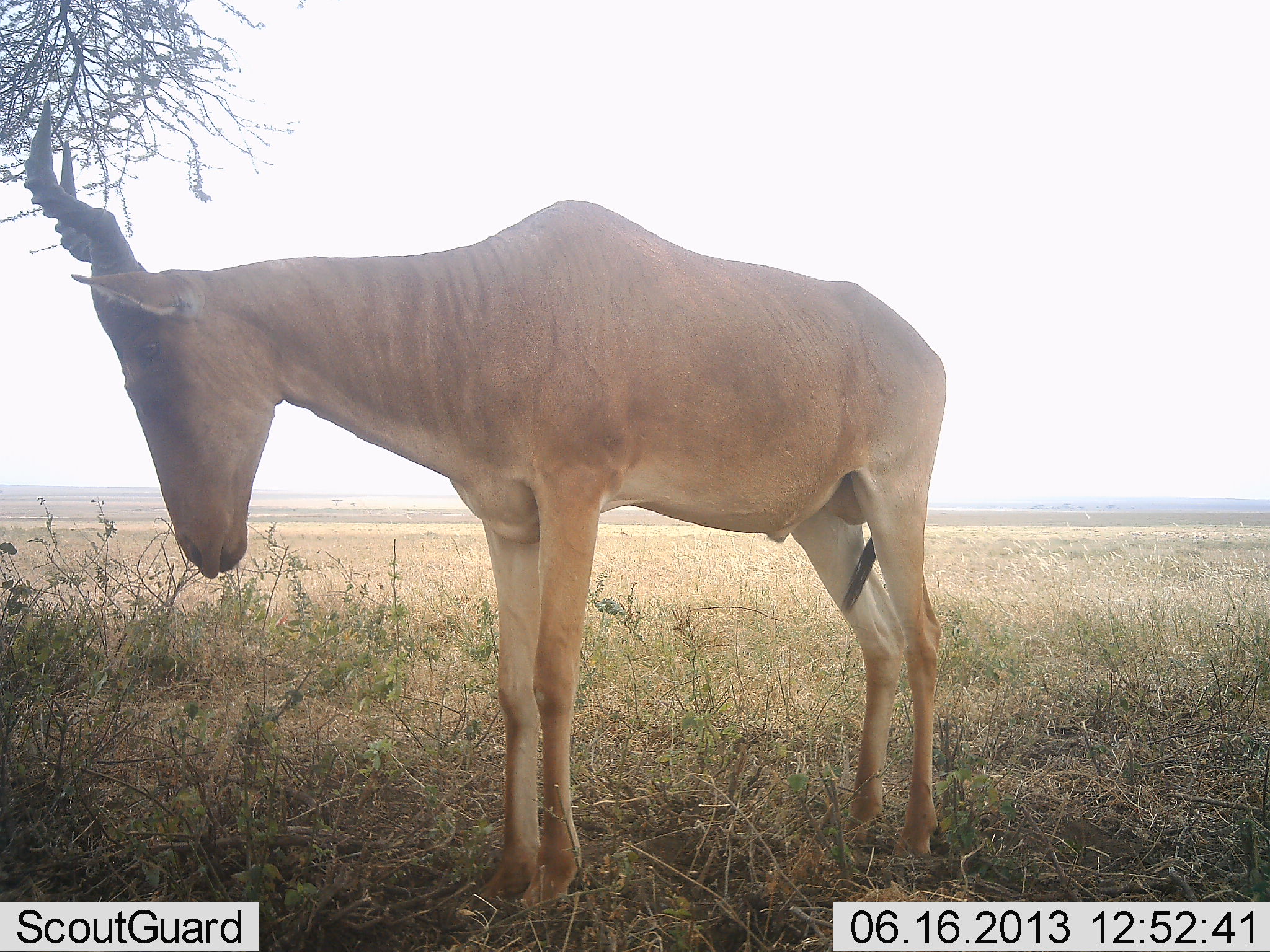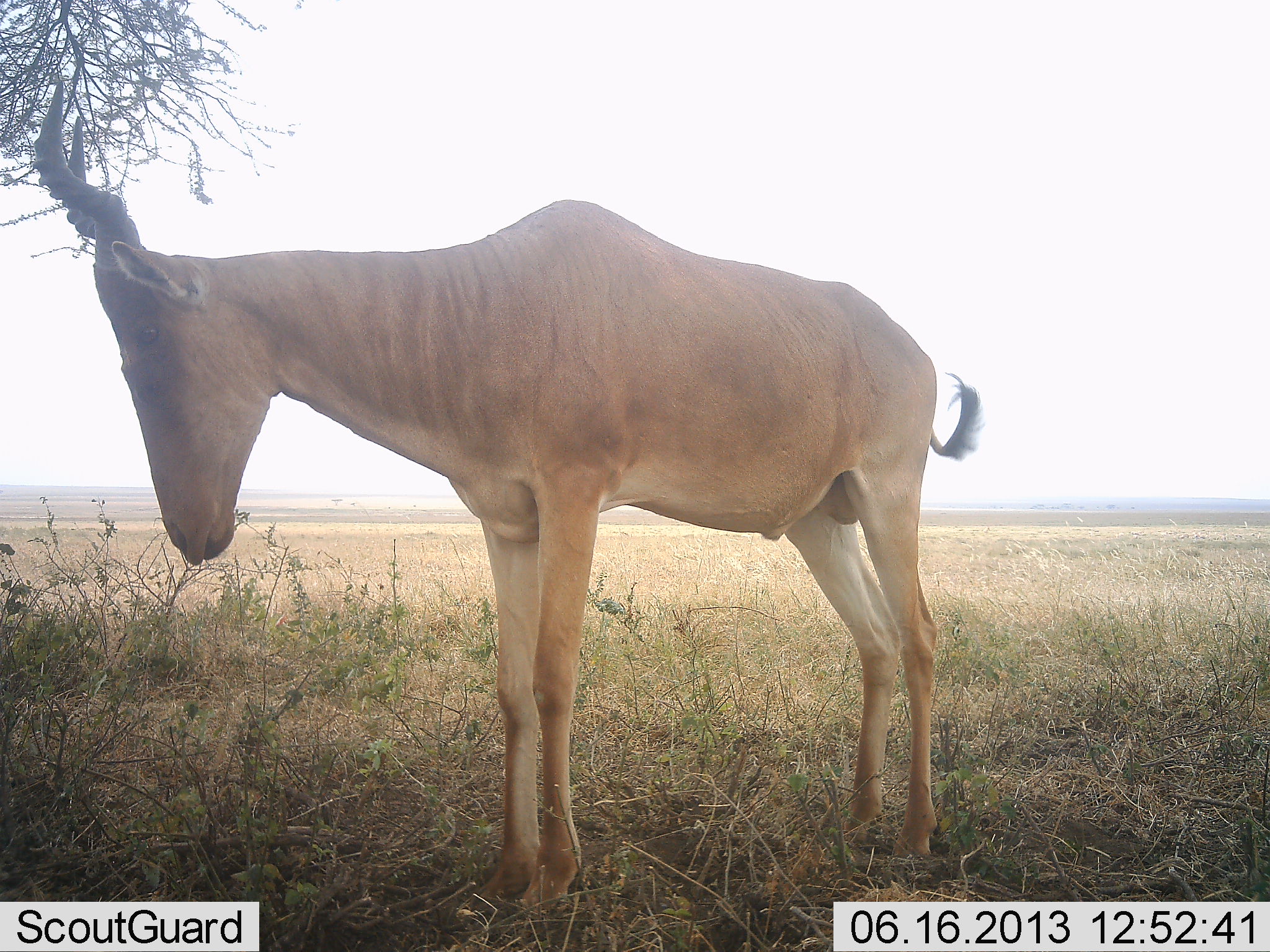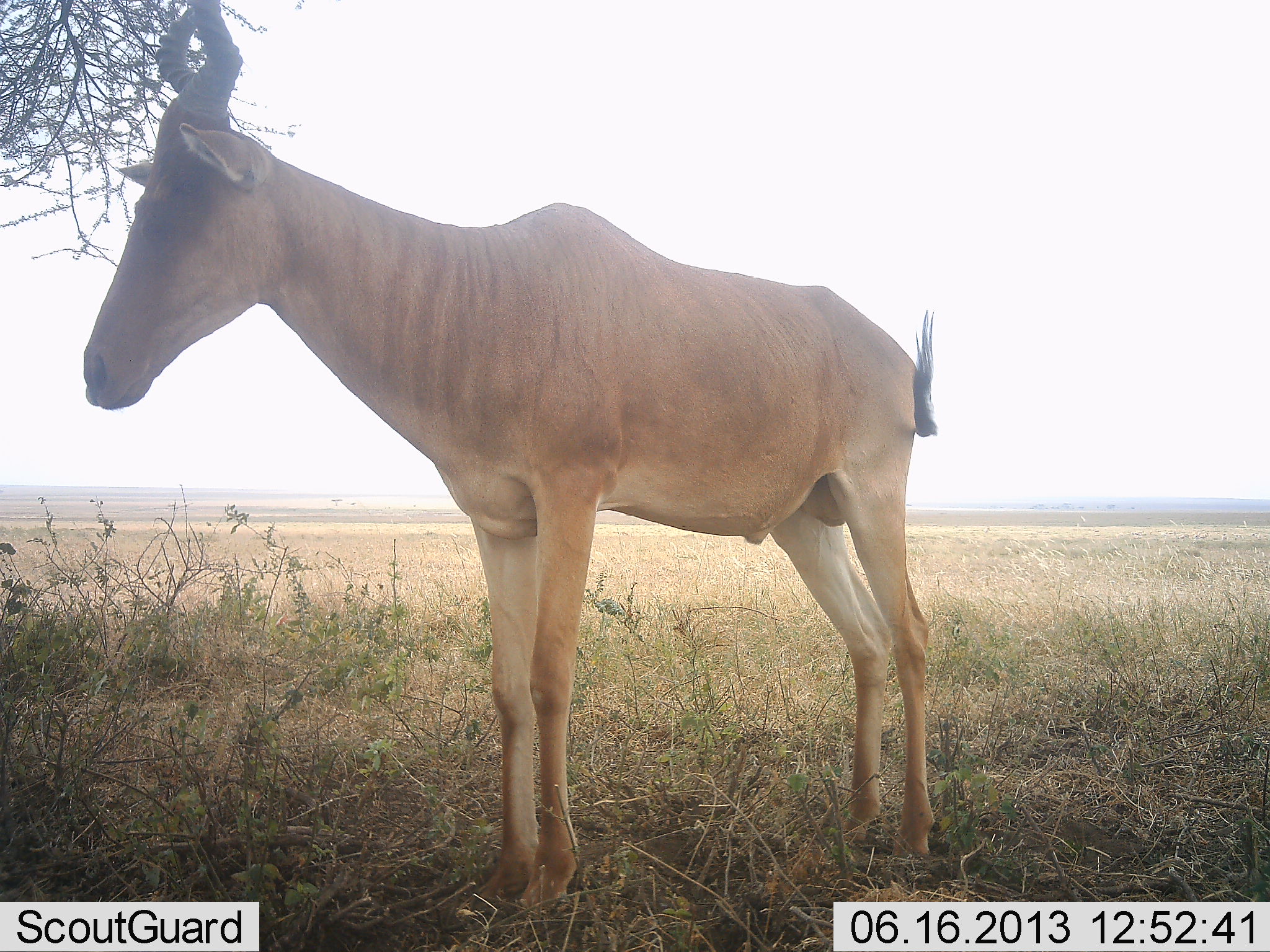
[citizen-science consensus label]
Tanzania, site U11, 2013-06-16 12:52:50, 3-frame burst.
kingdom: Animalia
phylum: Chordata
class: Mammalia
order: Artiodactyla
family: Bovidae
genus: Alcelaphus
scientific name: Alcelaphus buselaphus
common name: hartebeest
Hartebeest (Alcelaphus buselaphus), count 1. Behavior (volunteer vote fractions): standing 100%, resting 0%, moving 0%, interacting 0%. Young present (vote fraction): 0%. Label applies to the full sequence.